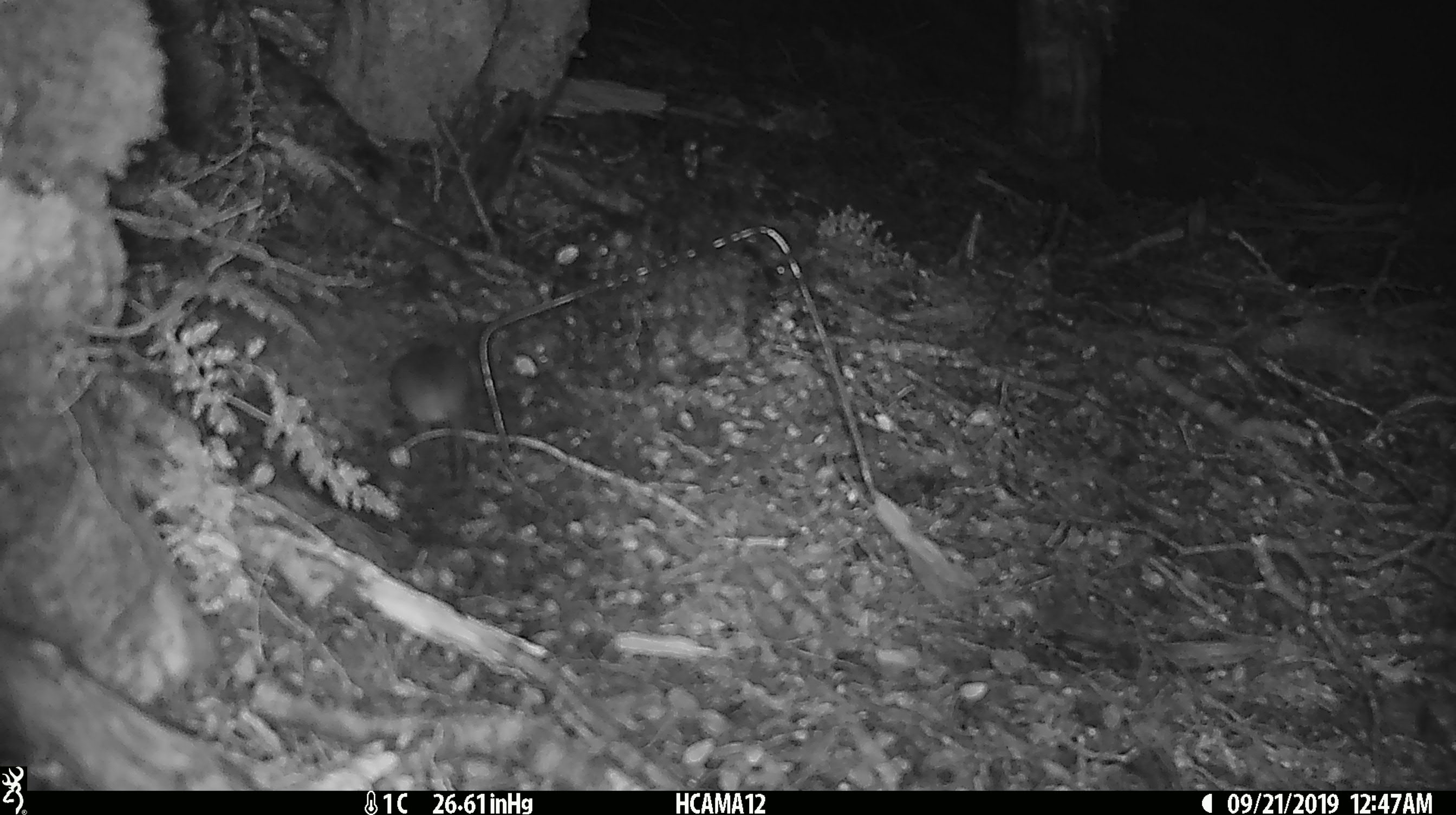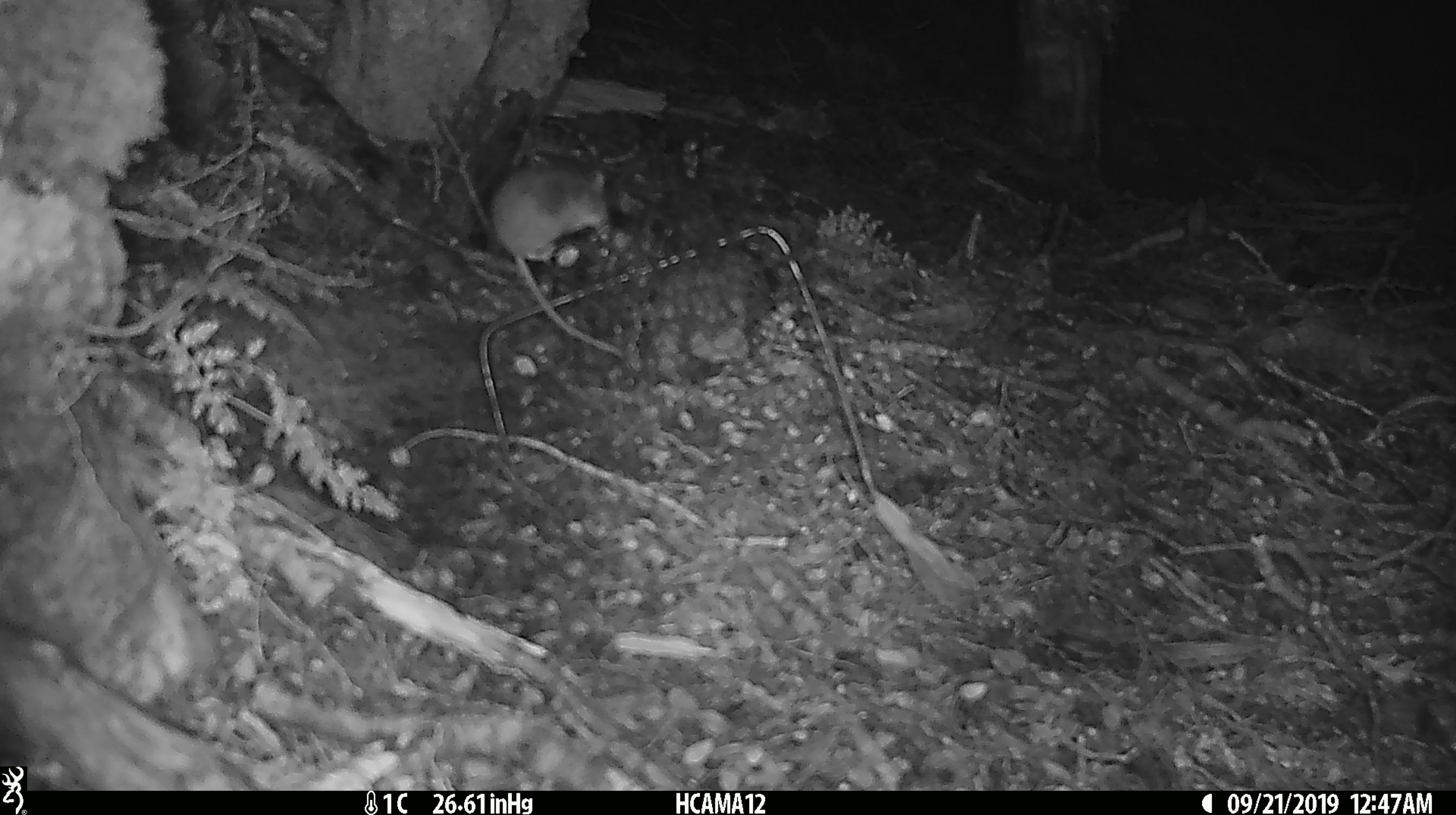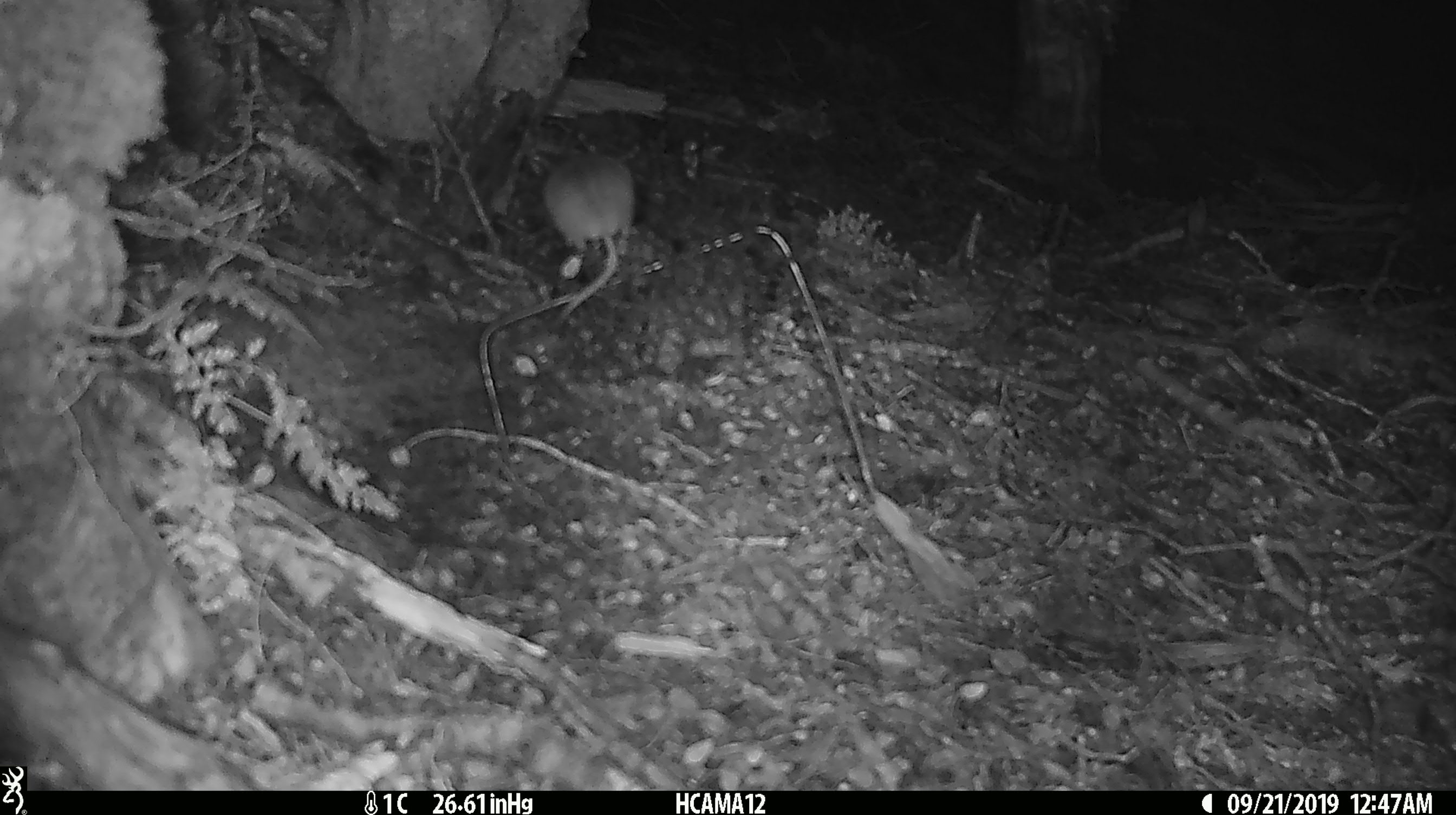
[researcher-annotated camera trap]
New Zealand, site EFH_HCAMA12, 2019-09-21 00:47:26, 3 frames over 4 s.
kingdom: Animalia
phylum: Chordata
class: Mammalia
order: Rodentia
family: Muridae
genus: Mus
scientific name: Mus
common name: mouse